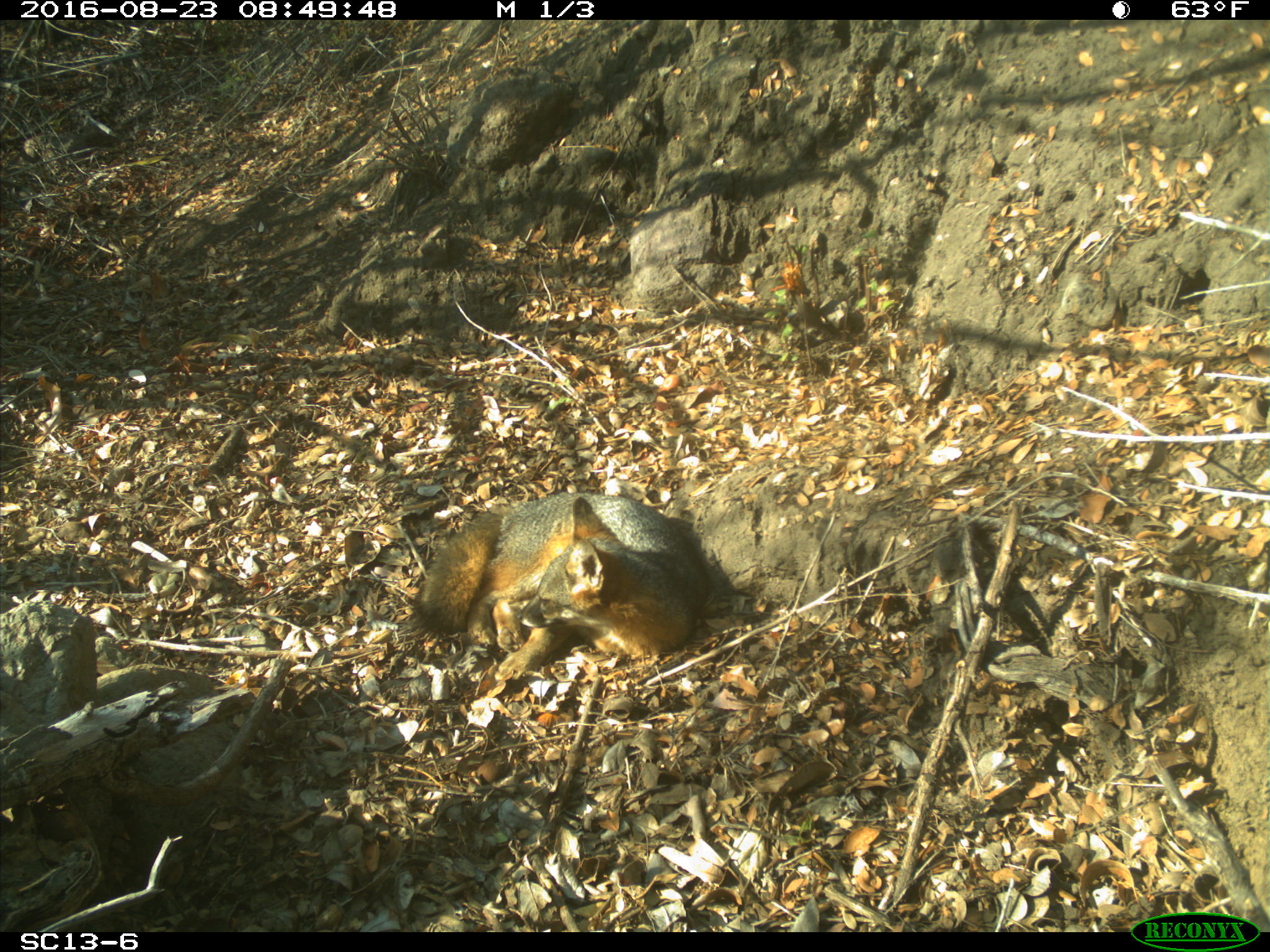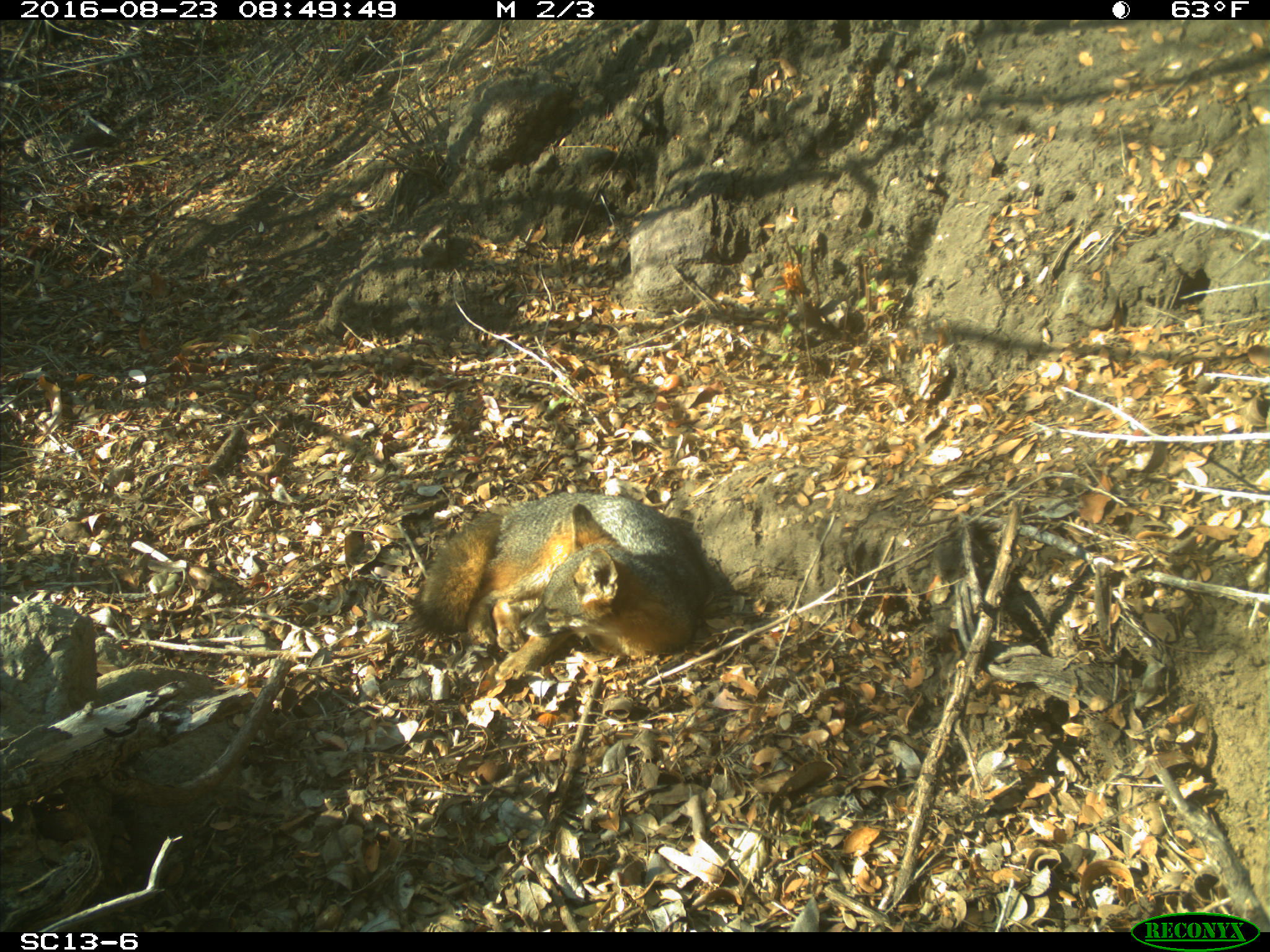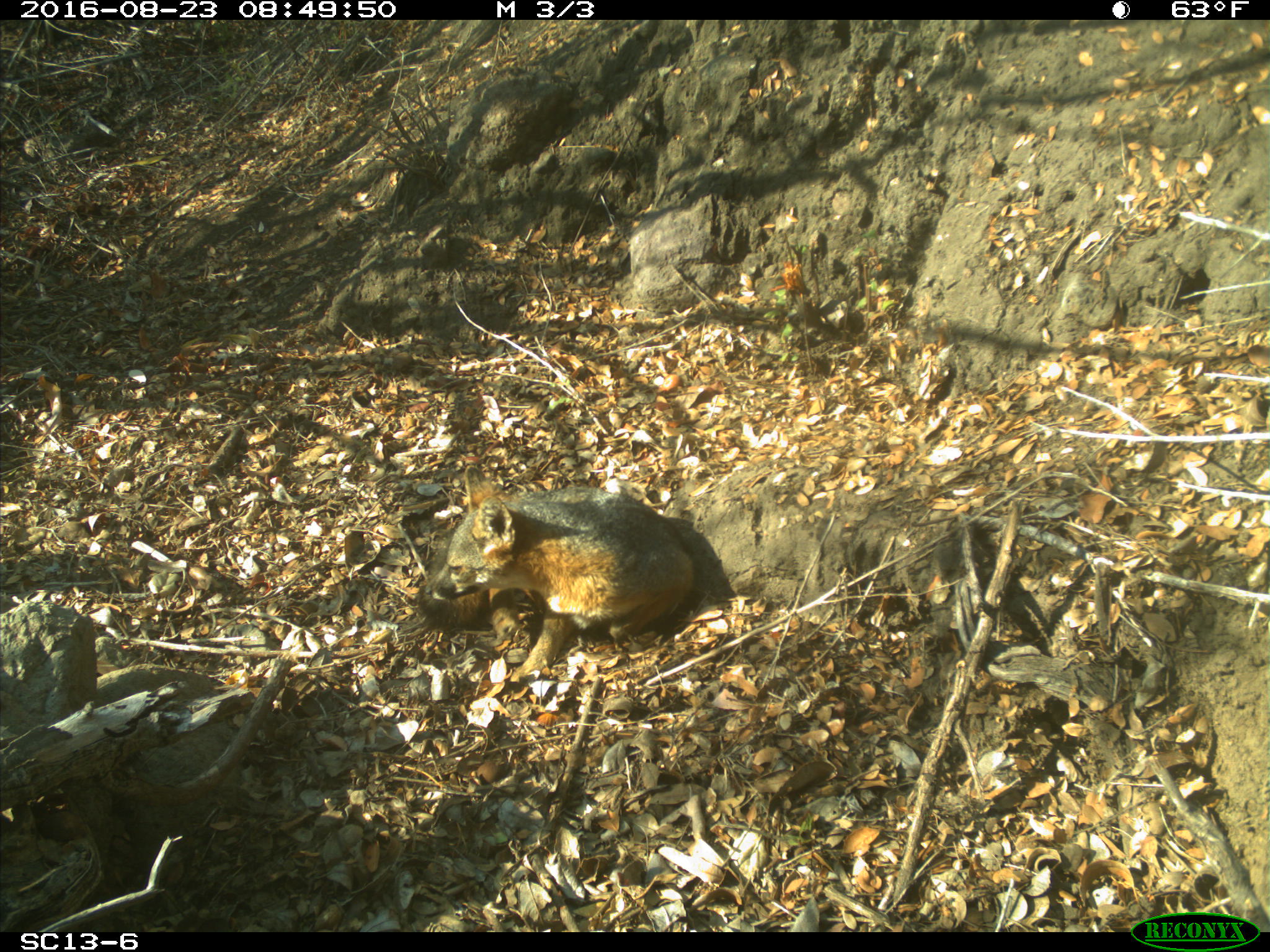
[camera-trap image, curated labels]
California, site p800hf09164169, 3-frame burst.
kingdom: Animalia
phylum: Chordata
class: Mammalia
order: Carnivora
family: Canidae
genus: Urocyon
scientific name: Urocyon littoralis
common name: island fox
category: fox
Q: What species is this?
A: Fox (island fox) (Urocyon littoralis).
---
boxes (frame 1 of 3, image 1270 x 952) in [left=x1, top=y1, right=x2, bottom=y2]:
fox: [left=410, top=489, right=709, bottom=692]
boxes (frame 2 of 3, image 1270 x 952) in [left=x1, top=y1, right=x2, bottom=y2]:
fox: [left=411, top=491, right=708, bottom=684]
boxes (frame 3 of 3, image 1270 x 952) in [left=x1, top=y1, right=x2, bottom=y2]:
fox: [left=416, top=463, right=695, bottom=685]